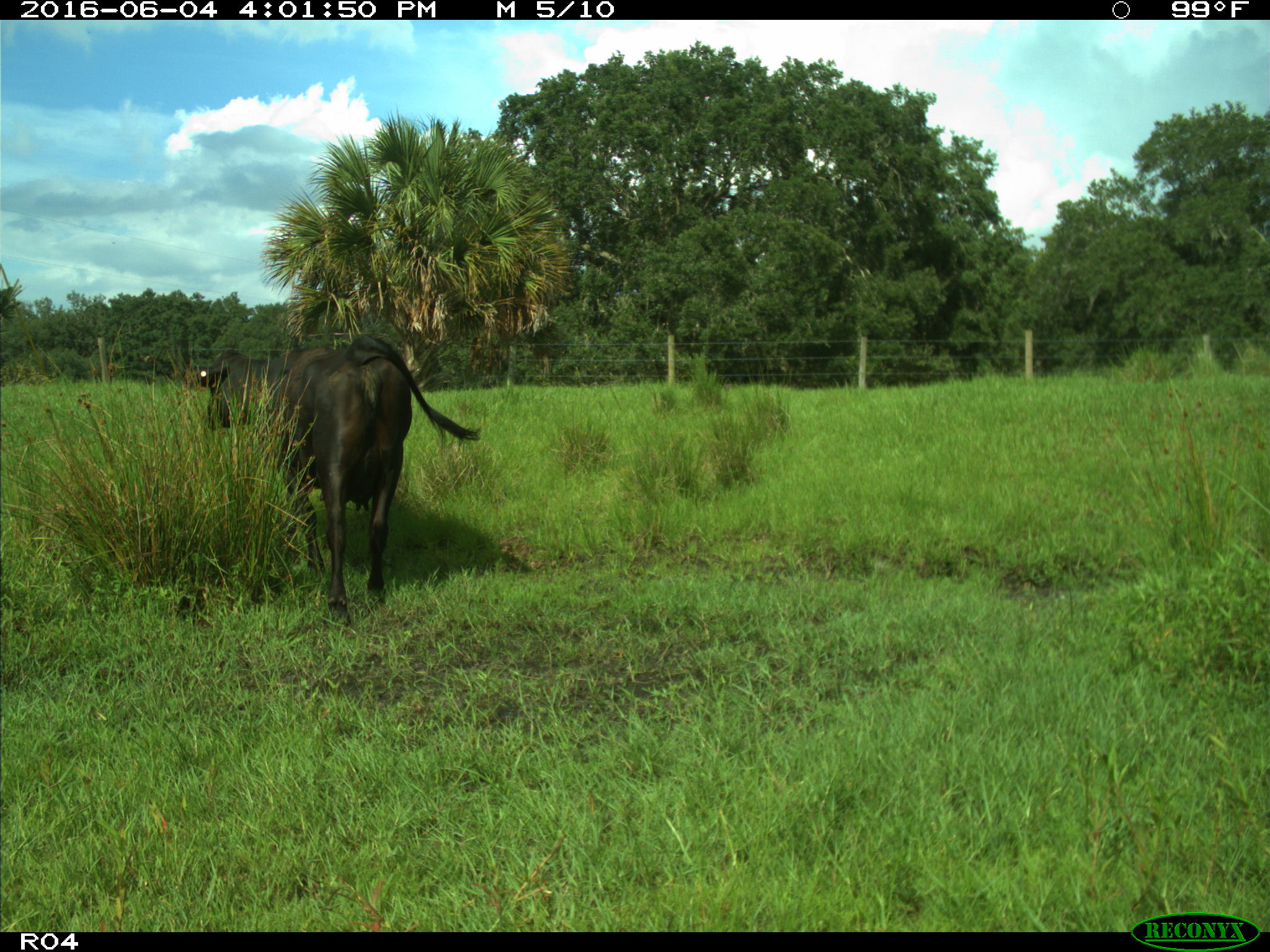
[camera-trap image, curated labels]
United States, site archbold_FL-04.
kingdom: Animalia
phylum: Chordata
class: Mammalia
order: Artiodactyla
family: Bovidae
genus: Bos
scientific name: Bos taurus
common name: domestic cow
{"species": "Bos taurus (domestic cow)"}